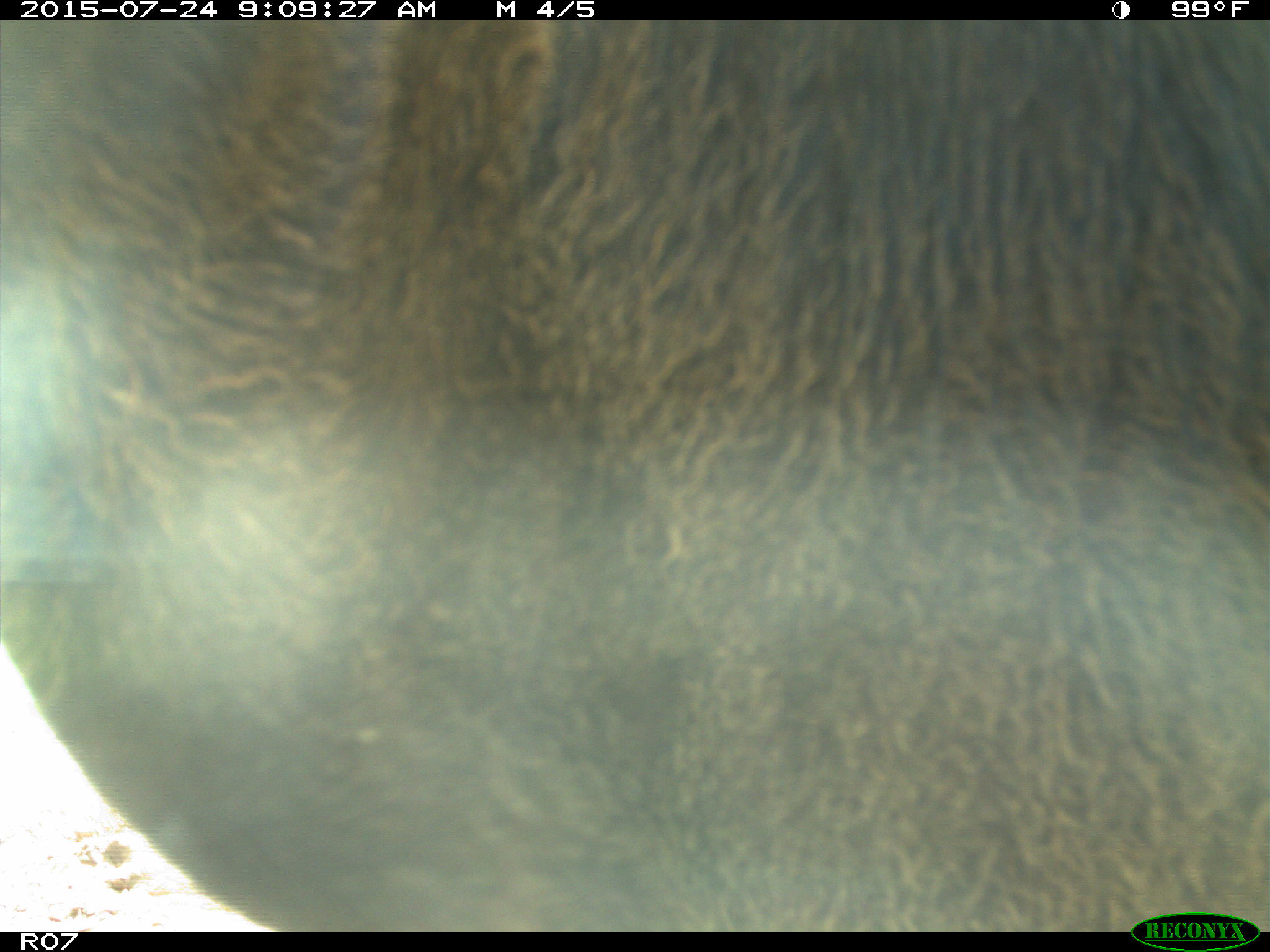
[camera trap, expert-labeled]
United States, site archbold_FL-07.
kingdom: Animalia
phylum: Chordata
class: Mammalia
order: Artiodactyla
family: Bovidae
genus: Bos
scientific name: Bos taurus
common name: domestic cow